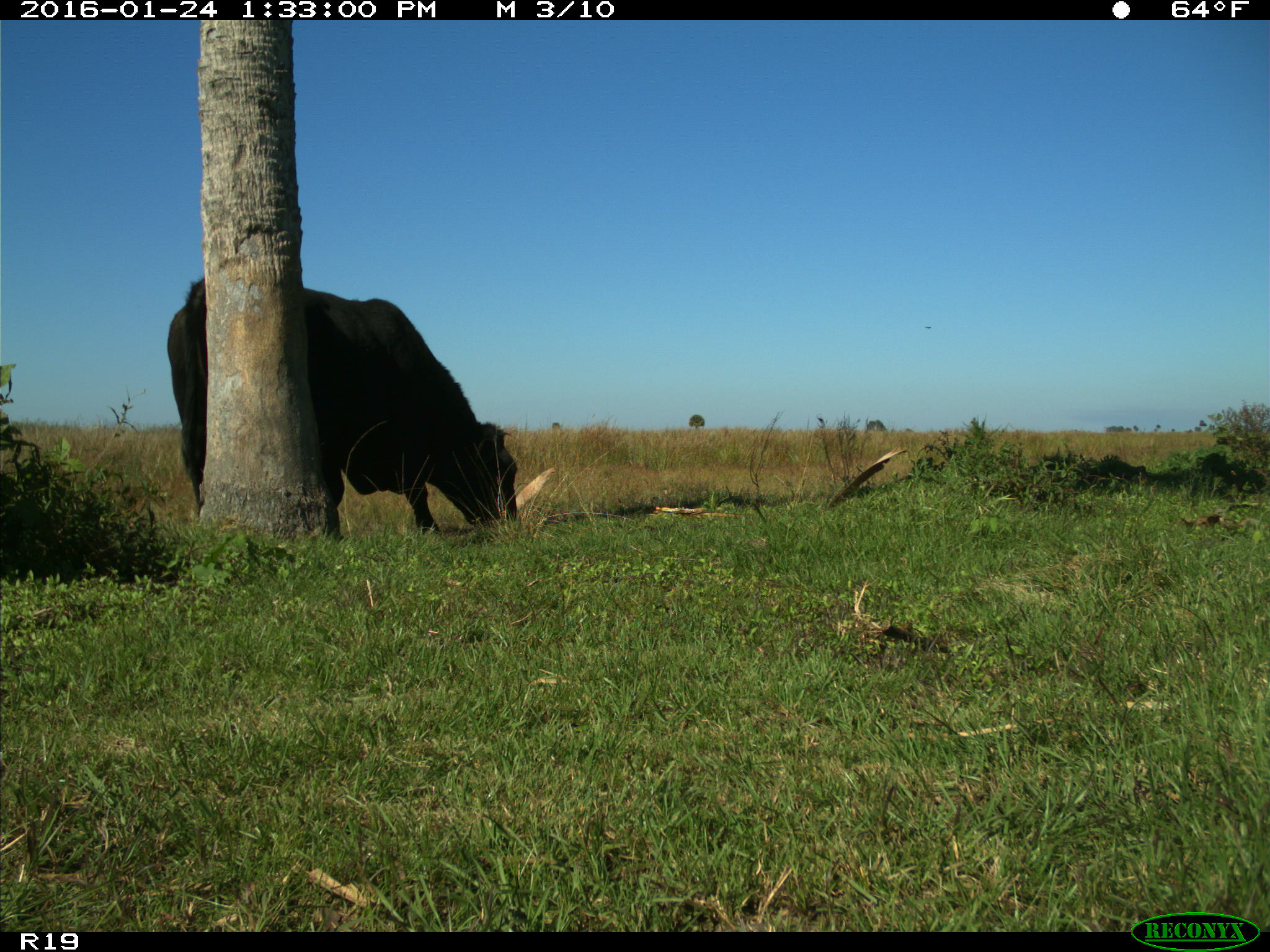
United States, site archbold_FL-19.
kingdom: Animalia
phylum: Chordata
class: Mammalia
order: Artiodactyla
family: Bovidae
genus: Bos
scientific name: Bos taurus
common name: domestic cow